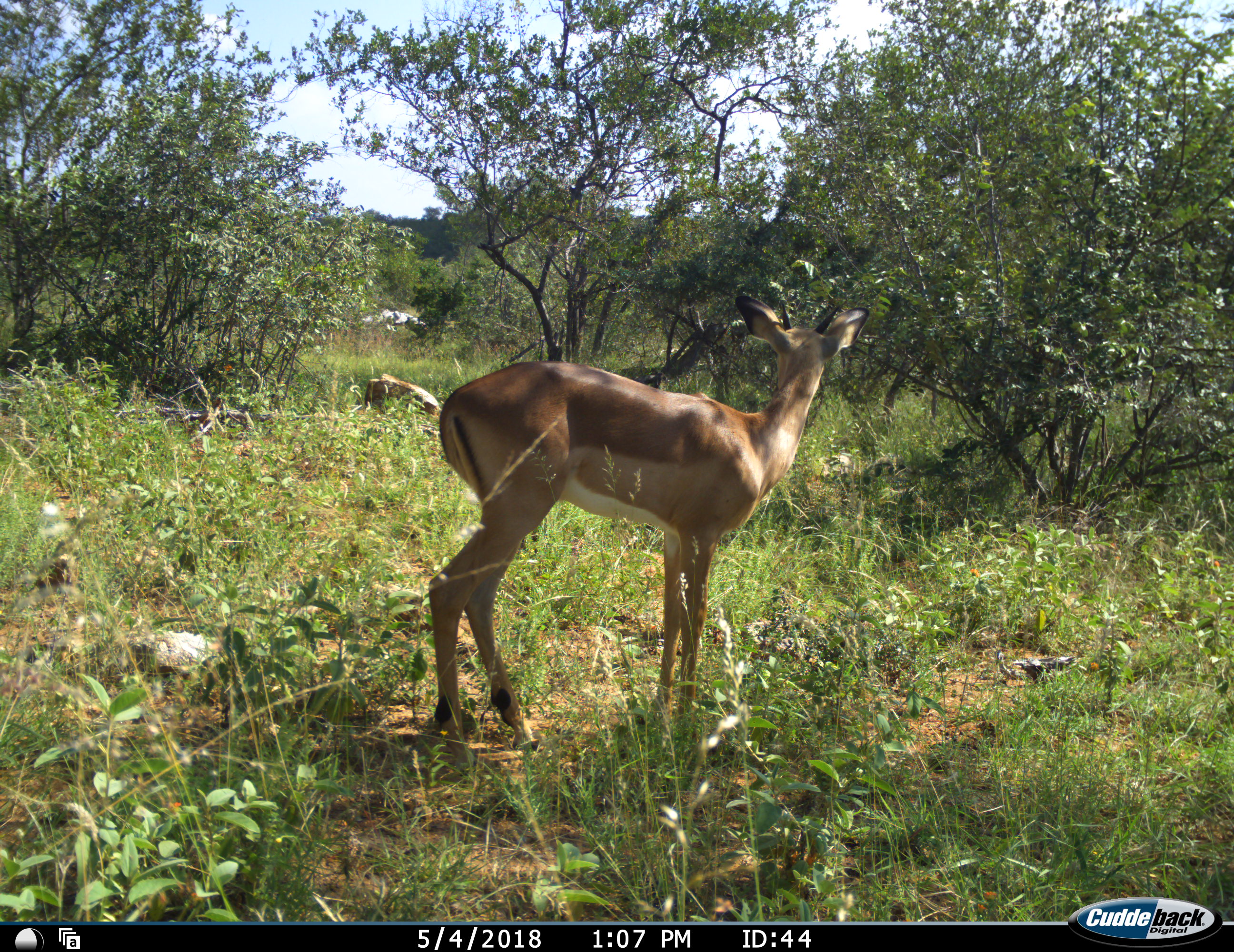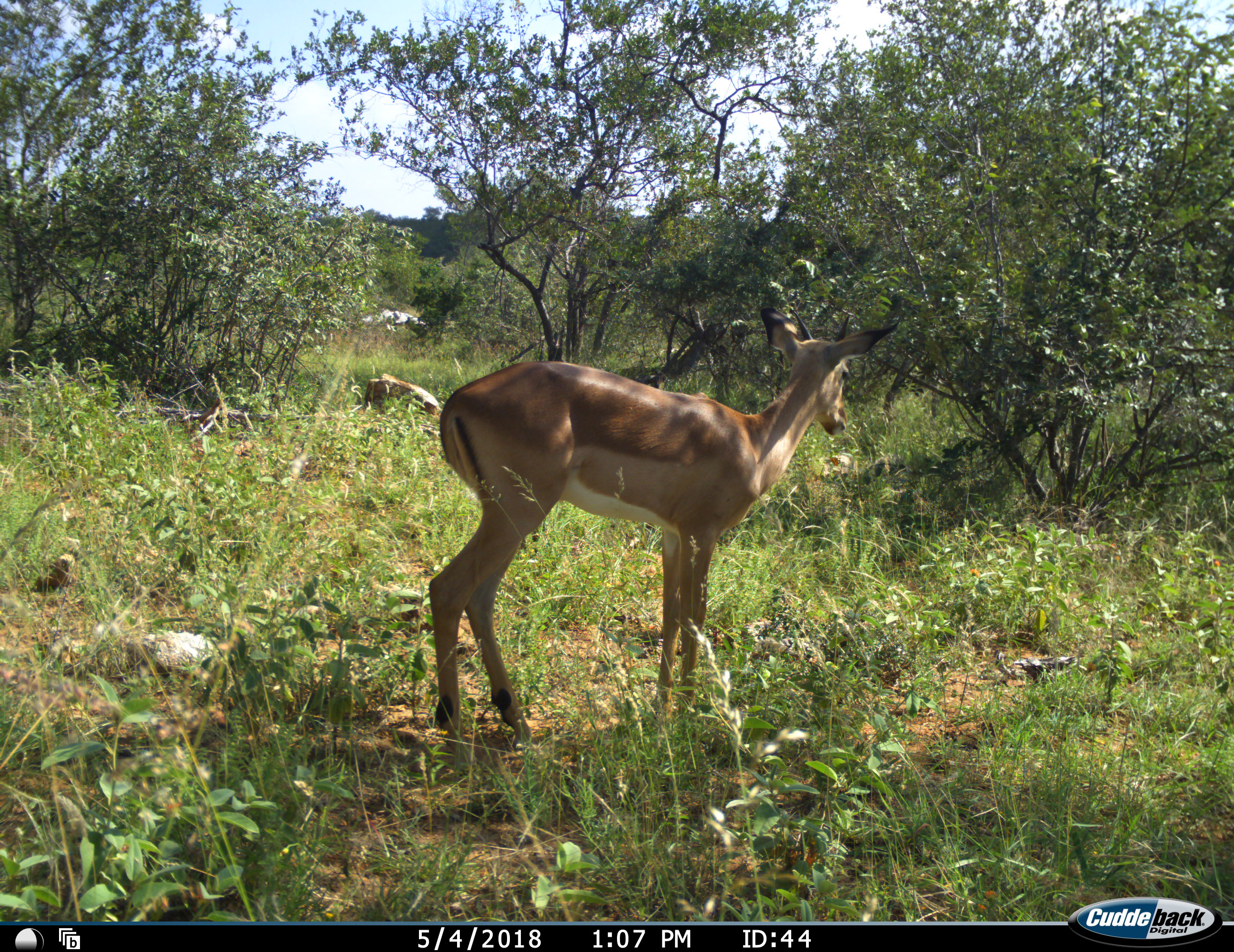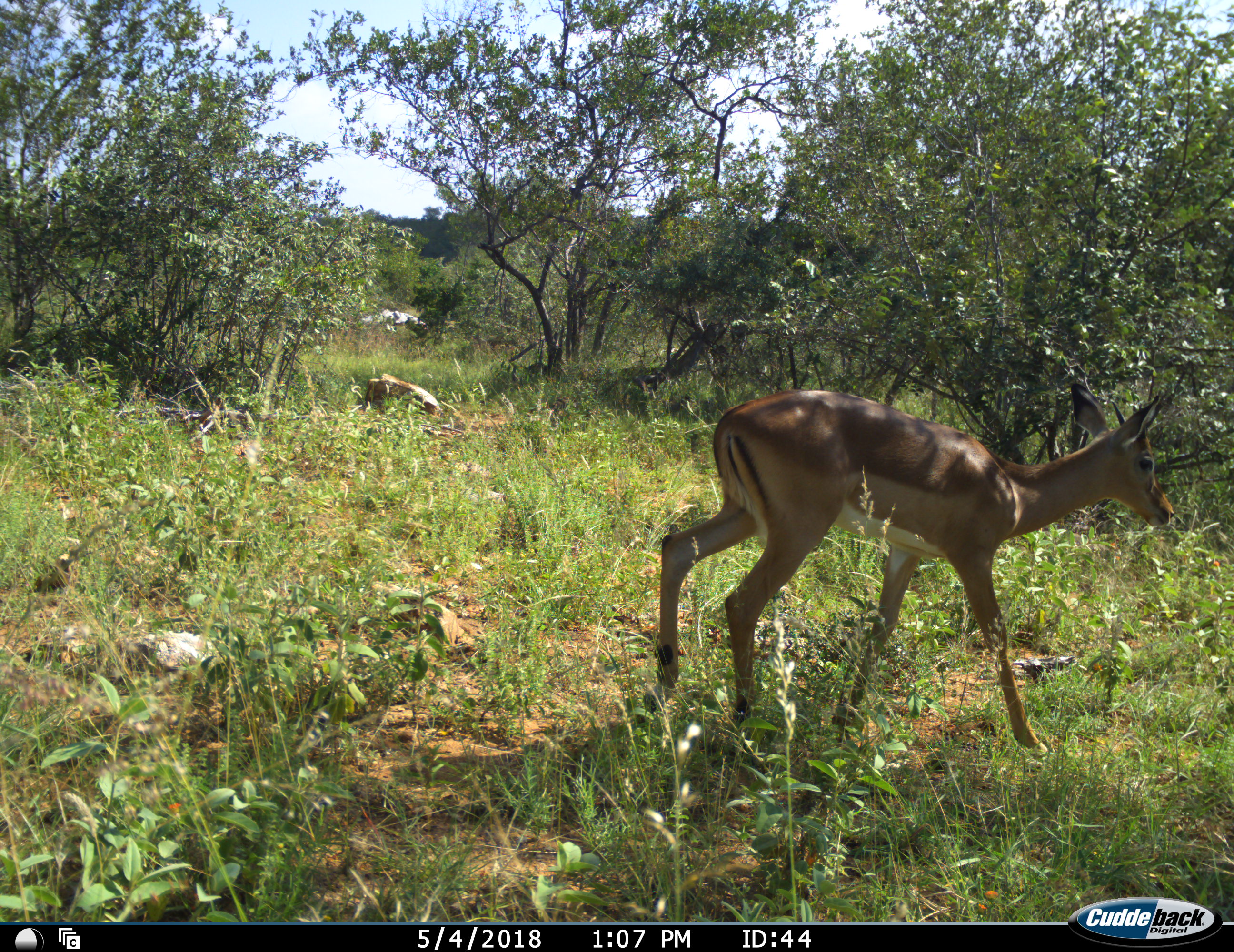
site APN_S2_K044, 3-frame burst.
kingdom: Animalia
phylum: Chordata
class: Mammalia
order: Artiodactyla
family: Bovidae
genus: Aepyceros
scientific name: Aepyceros melampus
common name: impala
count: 1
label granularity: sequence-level